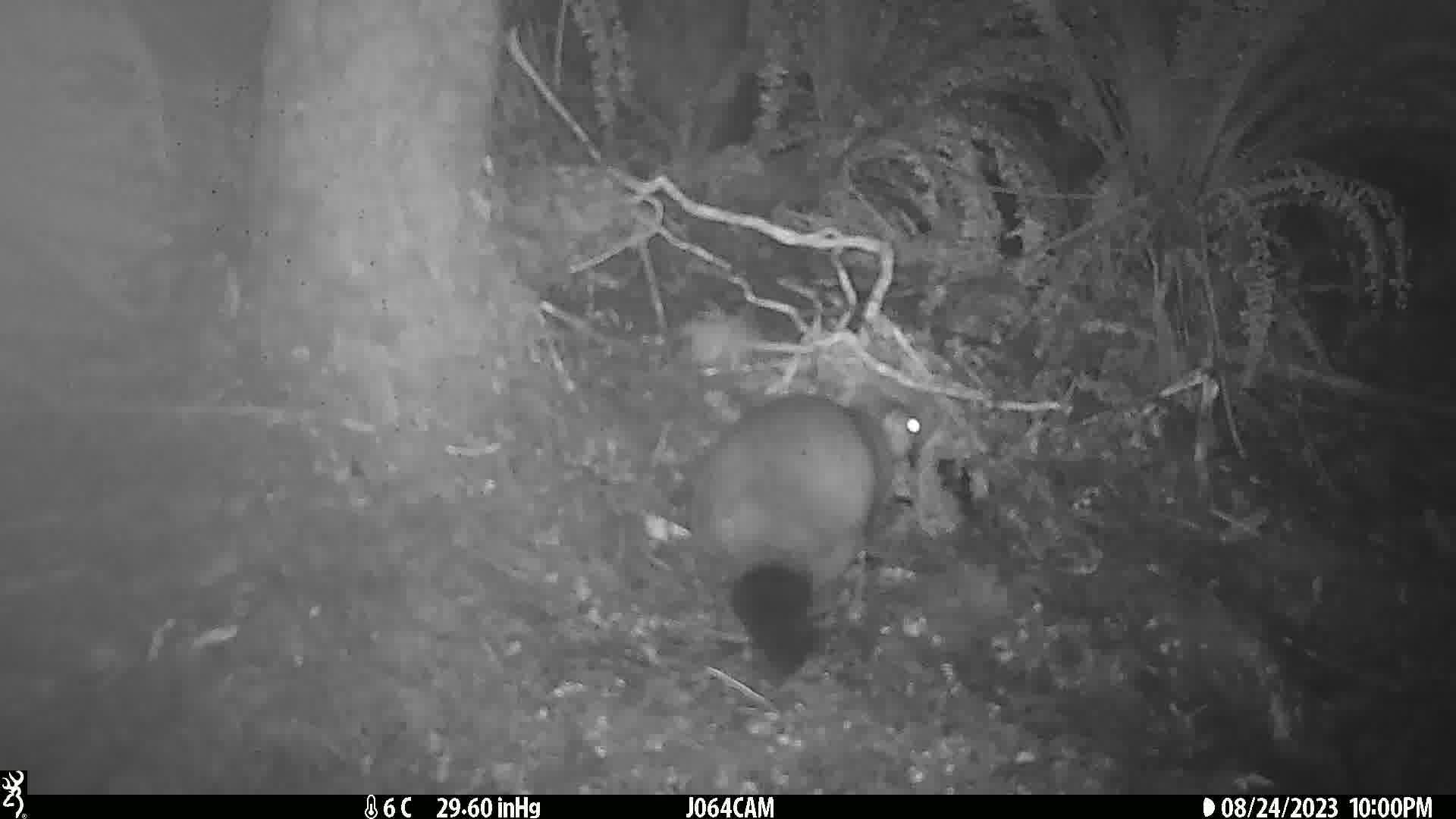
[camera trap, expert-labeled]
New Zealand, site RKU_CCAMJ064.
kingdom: Animalia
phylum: Chordata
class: Mammalia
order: Diprotodontia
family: Phalangeridae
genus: Trichosurus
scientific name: Trichosurus vulpecula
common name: common brushtail possum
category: possum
Possum (common brushtail possum) (Trichosurus vulpecula).